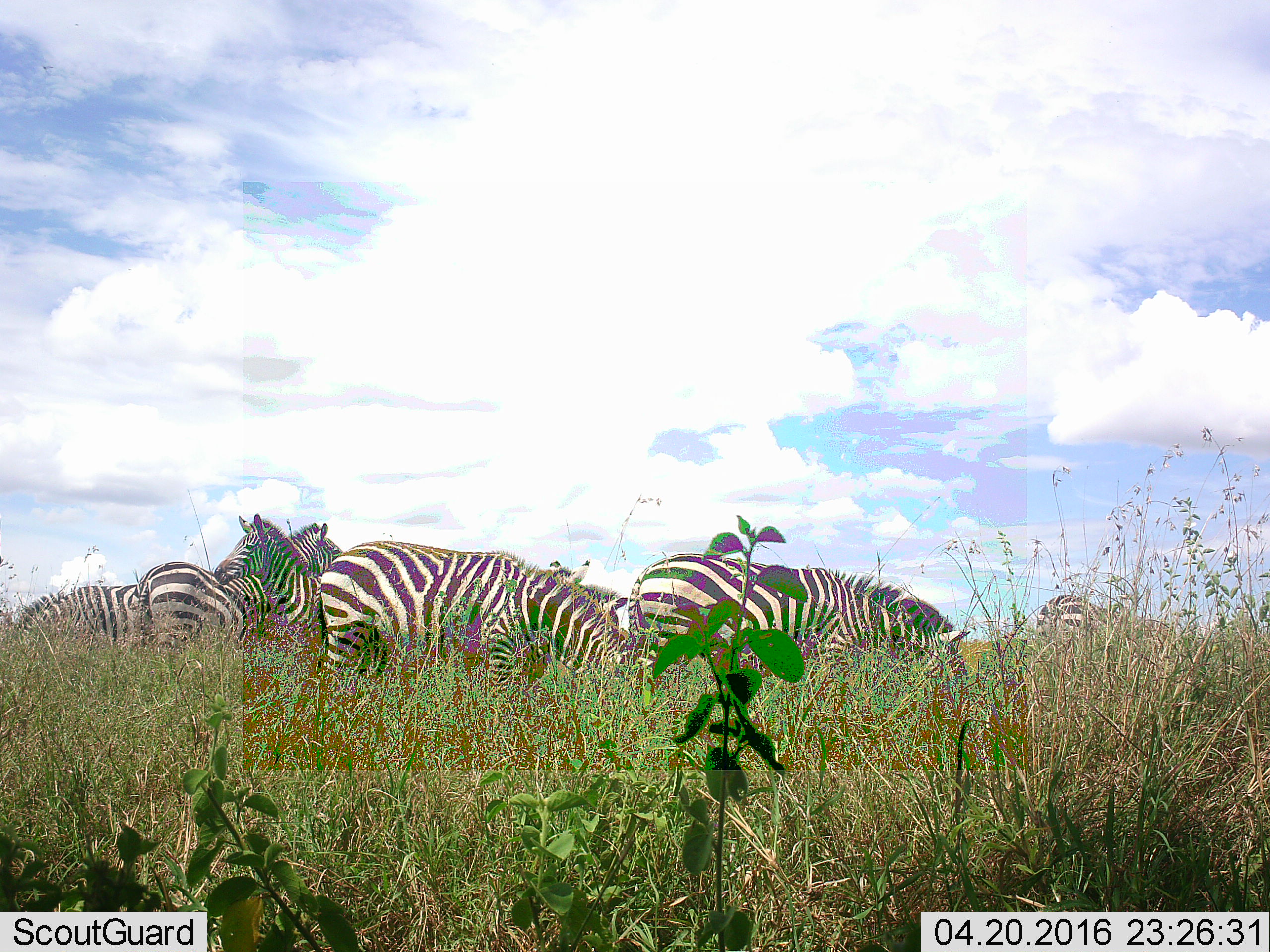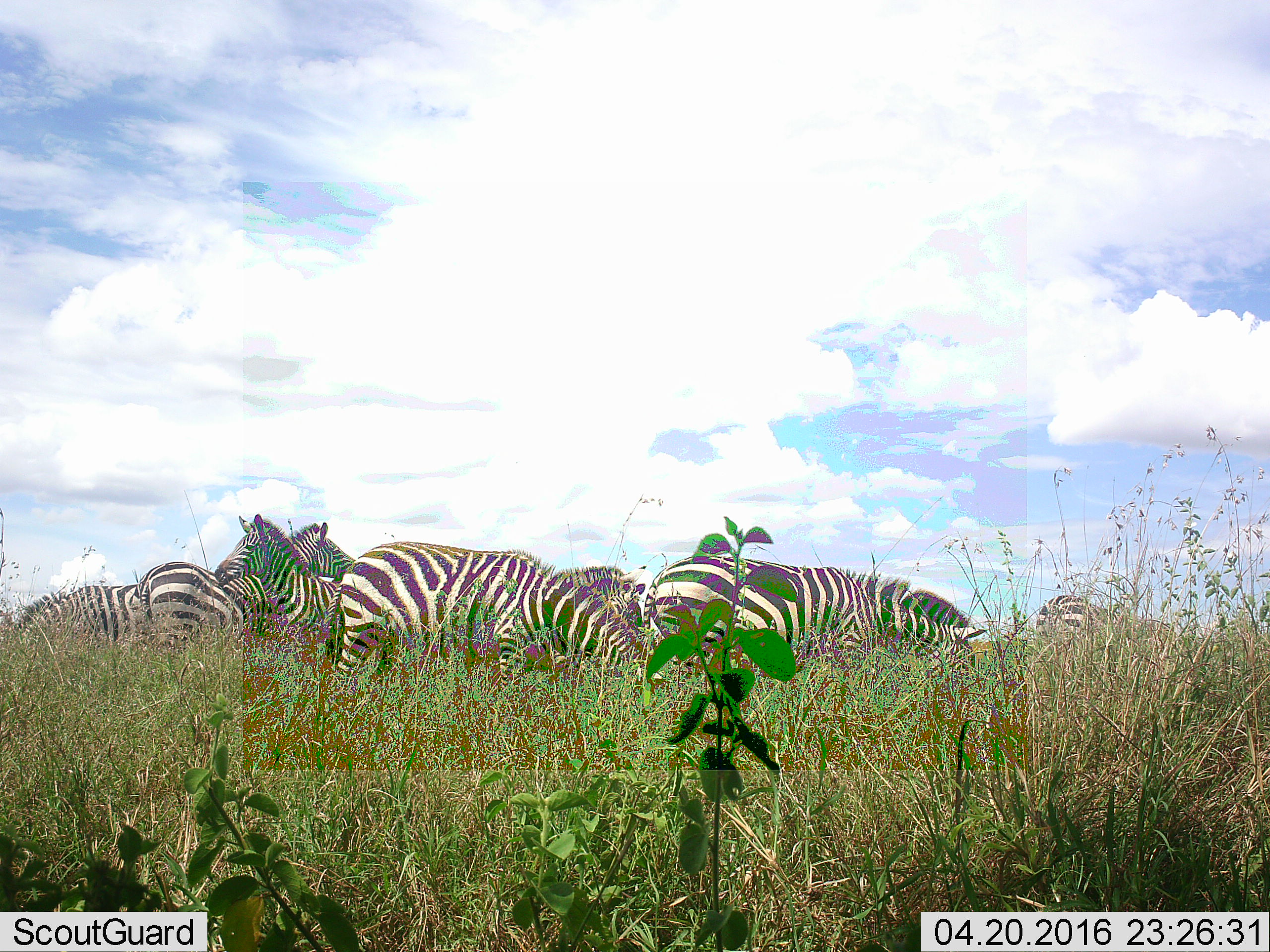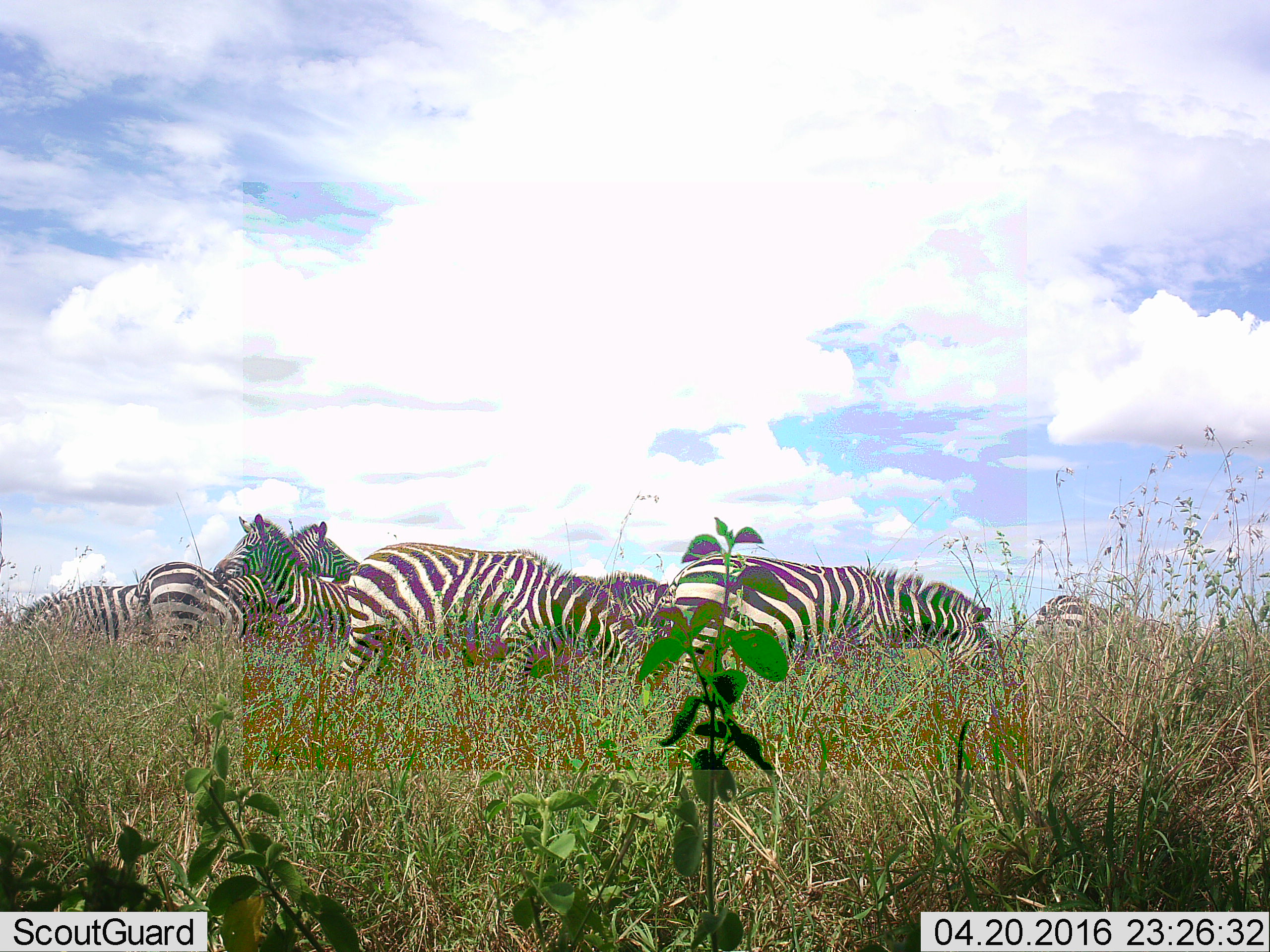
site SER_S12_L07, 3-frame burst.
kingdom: Animalia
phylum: Chordata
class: Mammalia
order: Perissodactyla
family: Equidae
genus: Equus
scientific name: Equus quagga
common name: plains zebra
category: zebraplains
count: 7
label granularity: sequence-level